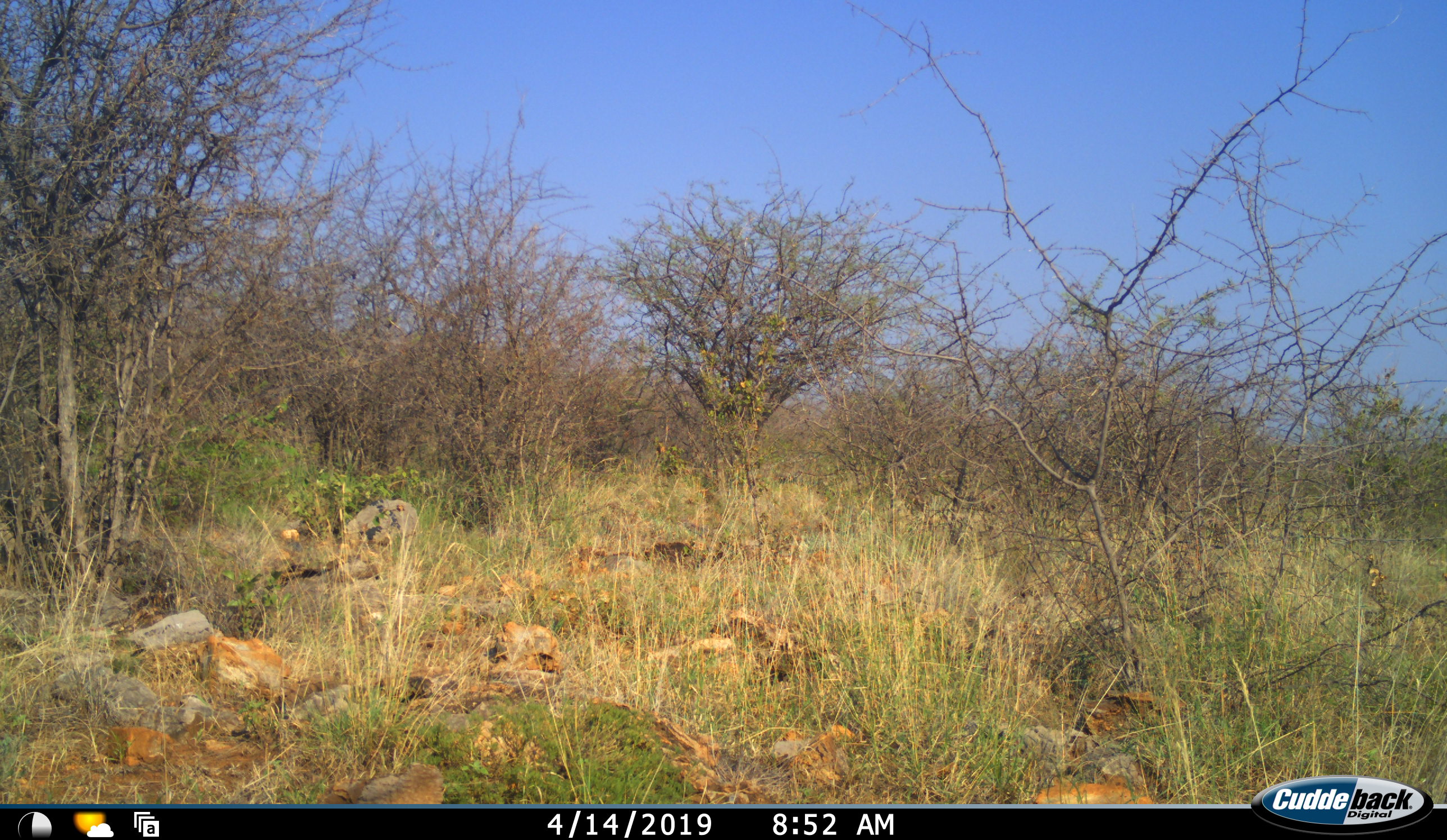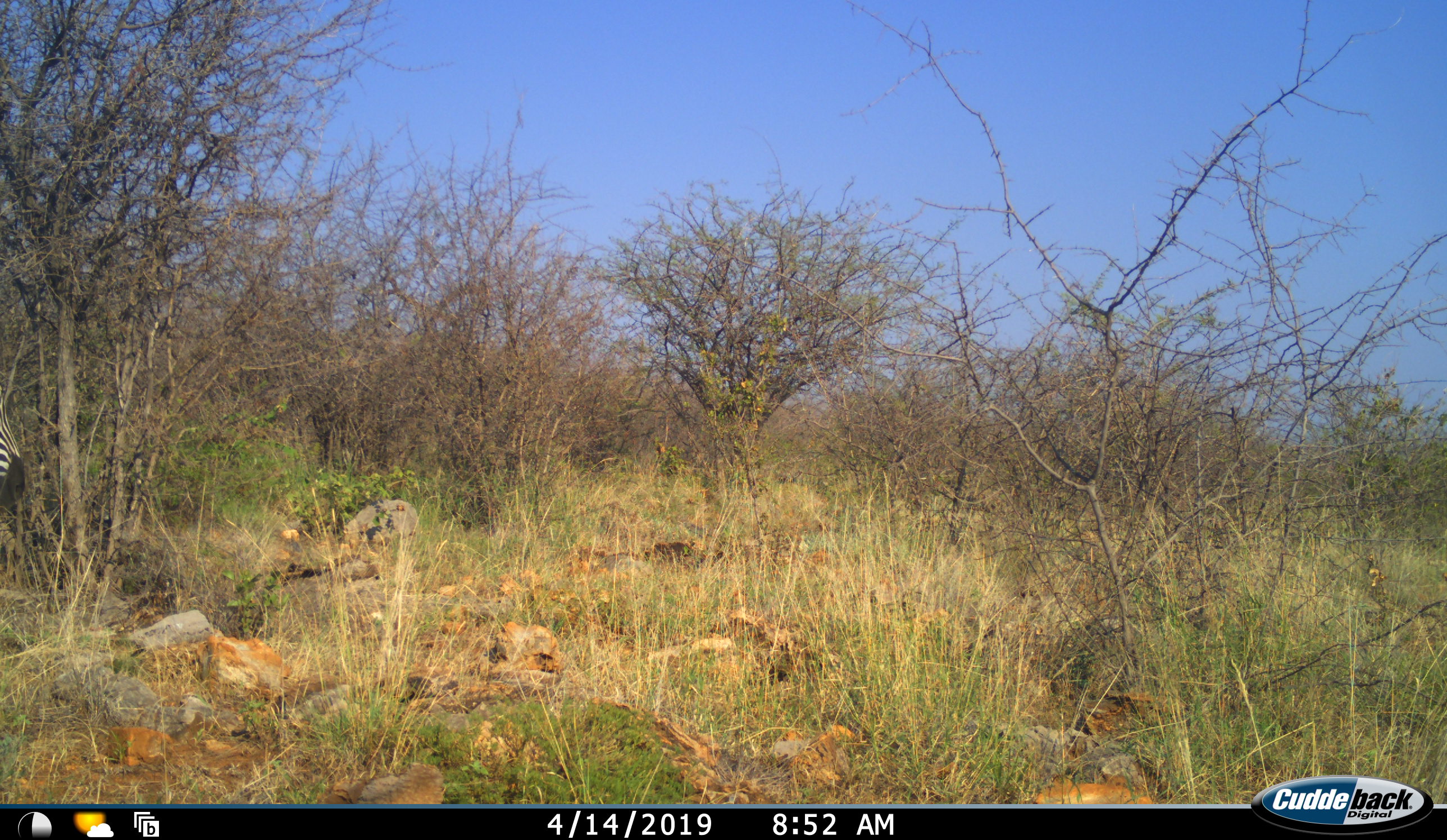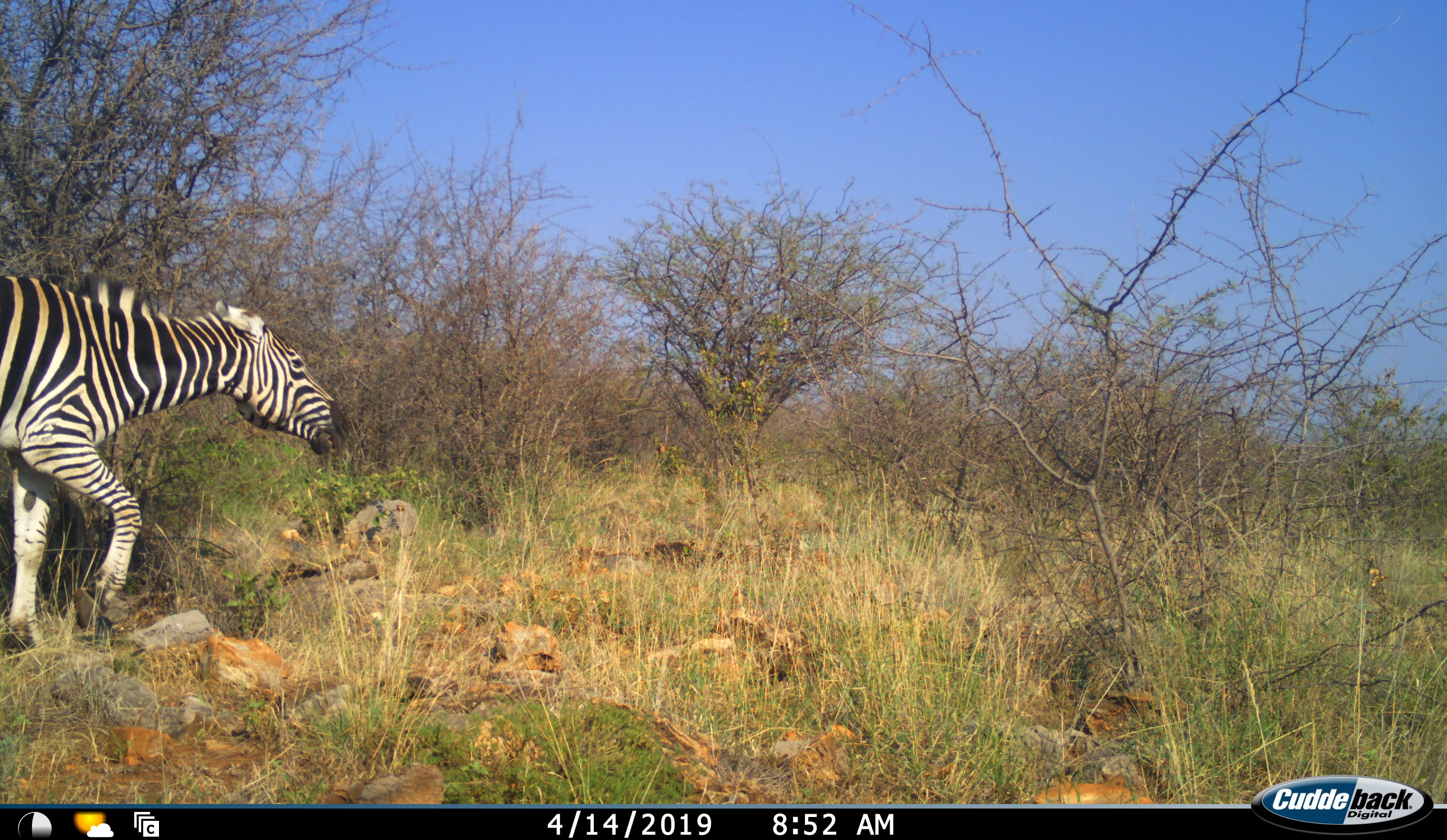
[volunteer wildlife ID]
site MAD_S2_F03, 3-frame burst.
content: unidentified animal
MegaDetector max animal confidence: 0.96